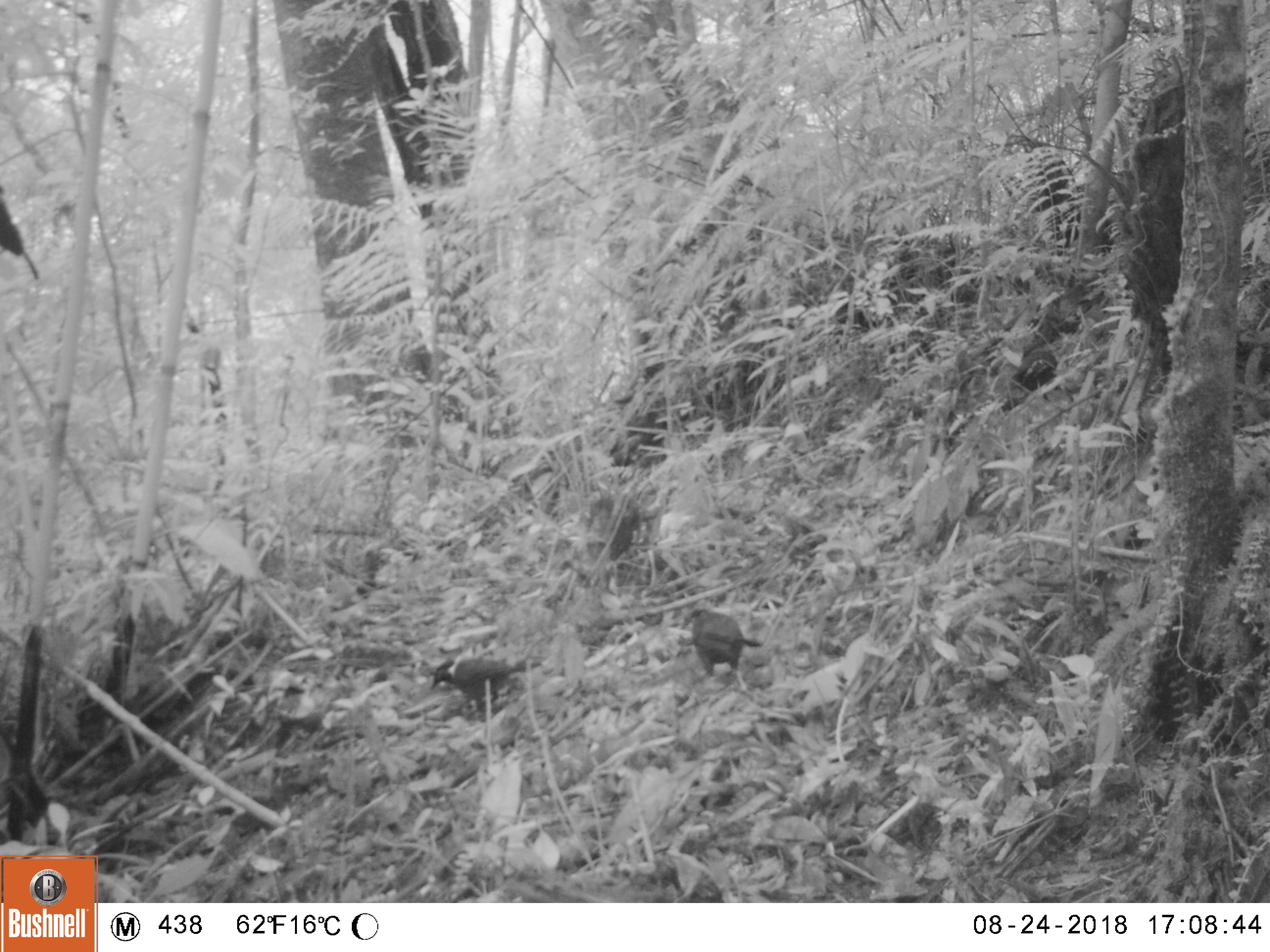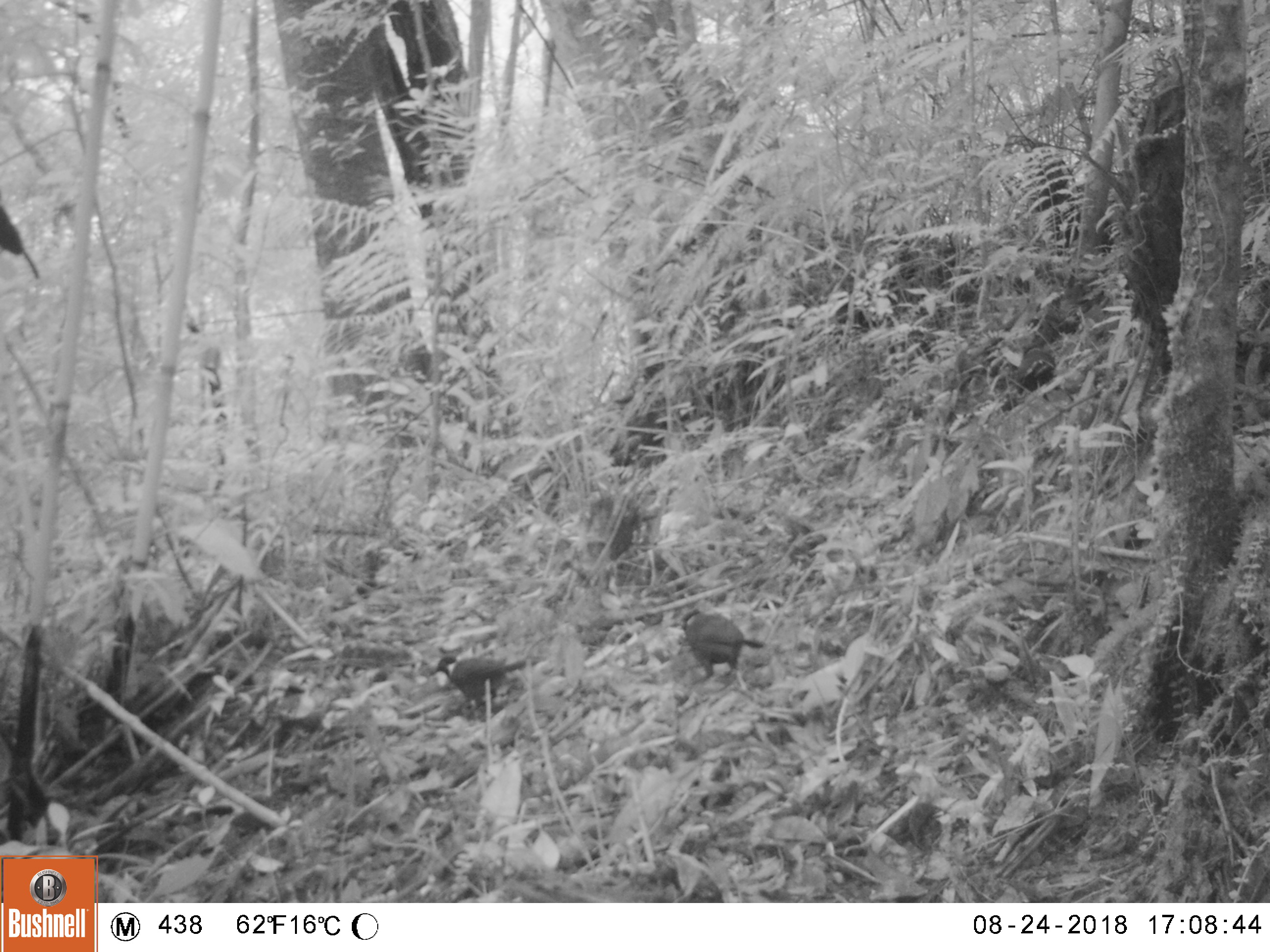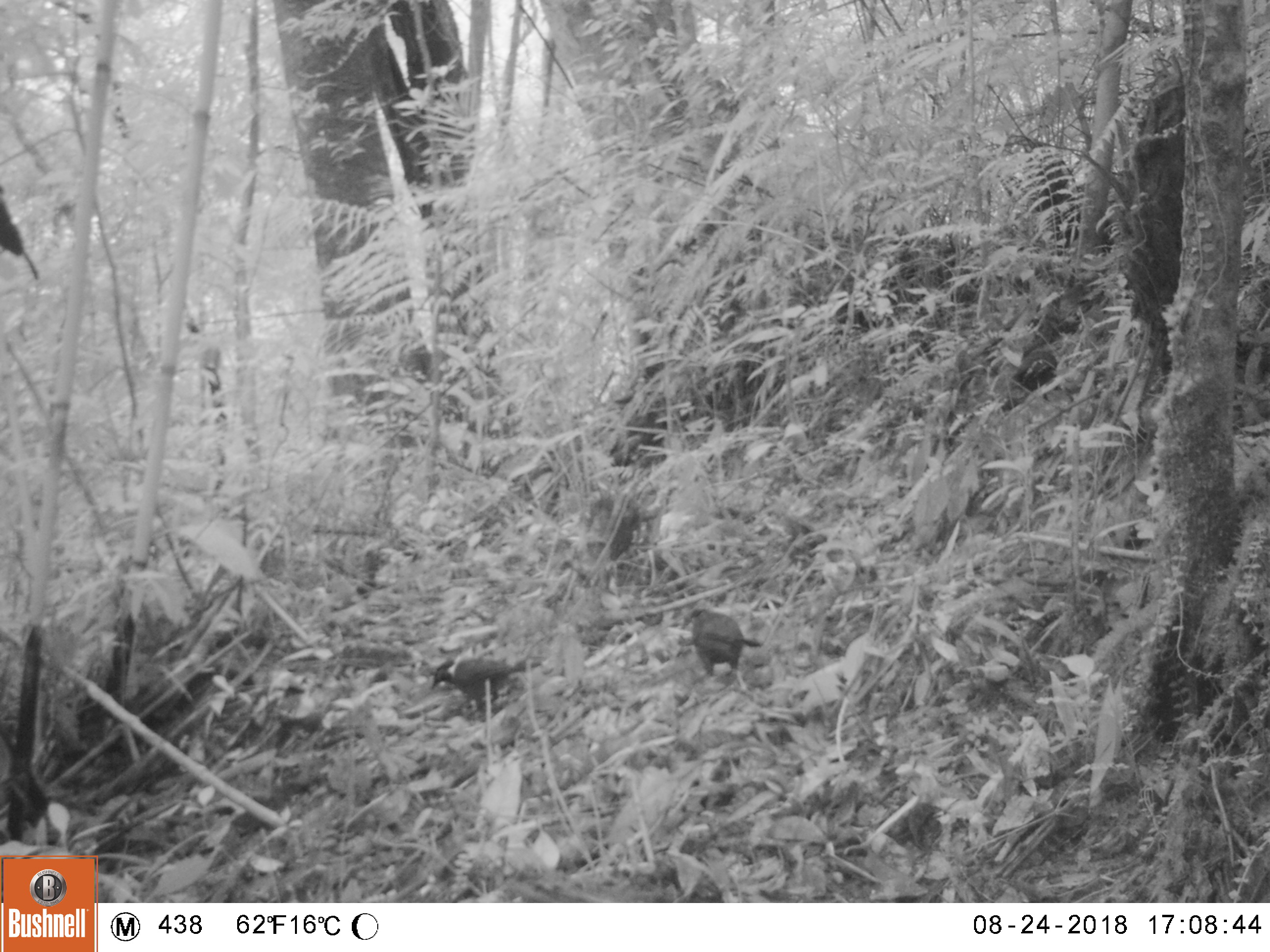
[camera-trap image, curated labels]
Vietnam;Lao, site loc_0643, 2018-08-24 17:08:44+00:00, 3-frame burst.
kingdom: Animalia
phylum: Chordata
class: Mammalia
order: Scandentia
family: Tupaiidae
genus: Tupaia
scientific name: Tupaia belangeri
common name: northern treeshrew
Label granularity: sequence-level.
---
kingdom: Animalia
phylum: Chordata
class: Aves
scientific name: Aves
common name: bird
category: unidentified bird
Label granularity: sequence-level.